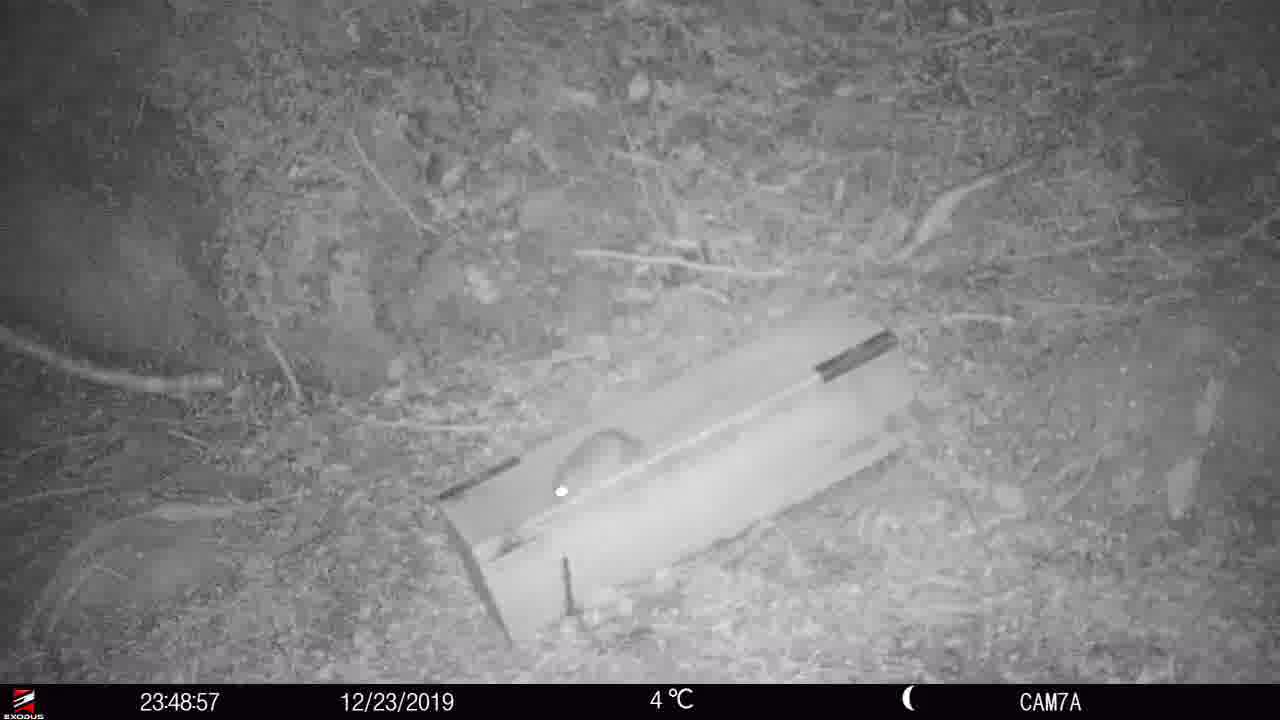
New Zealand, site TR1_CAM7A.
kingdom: Animalia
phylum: Chordata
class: Mammalia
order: Rodentia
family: Muridae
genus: Rattus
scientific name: Rattus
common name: rat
Rat (Rattus).